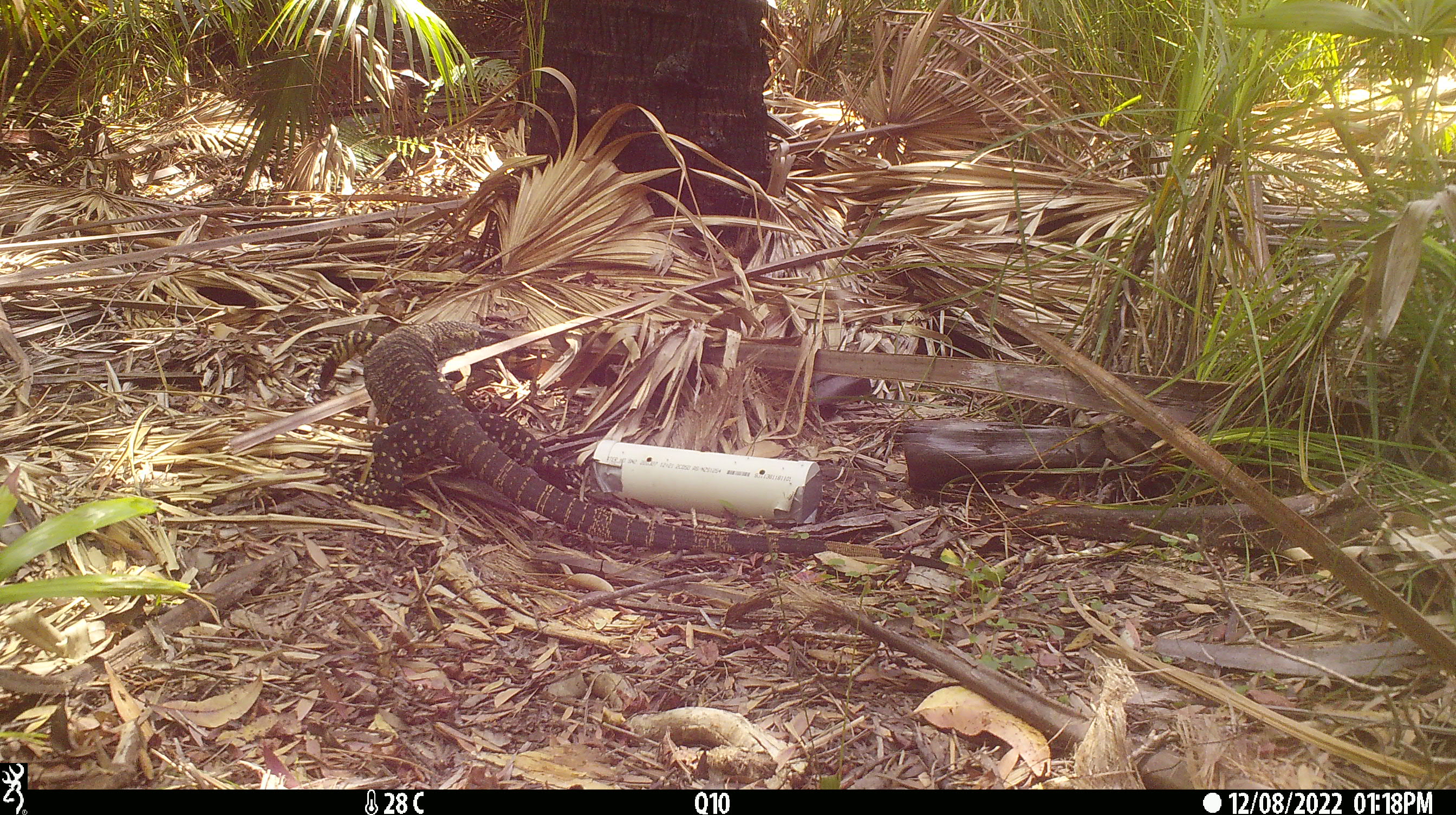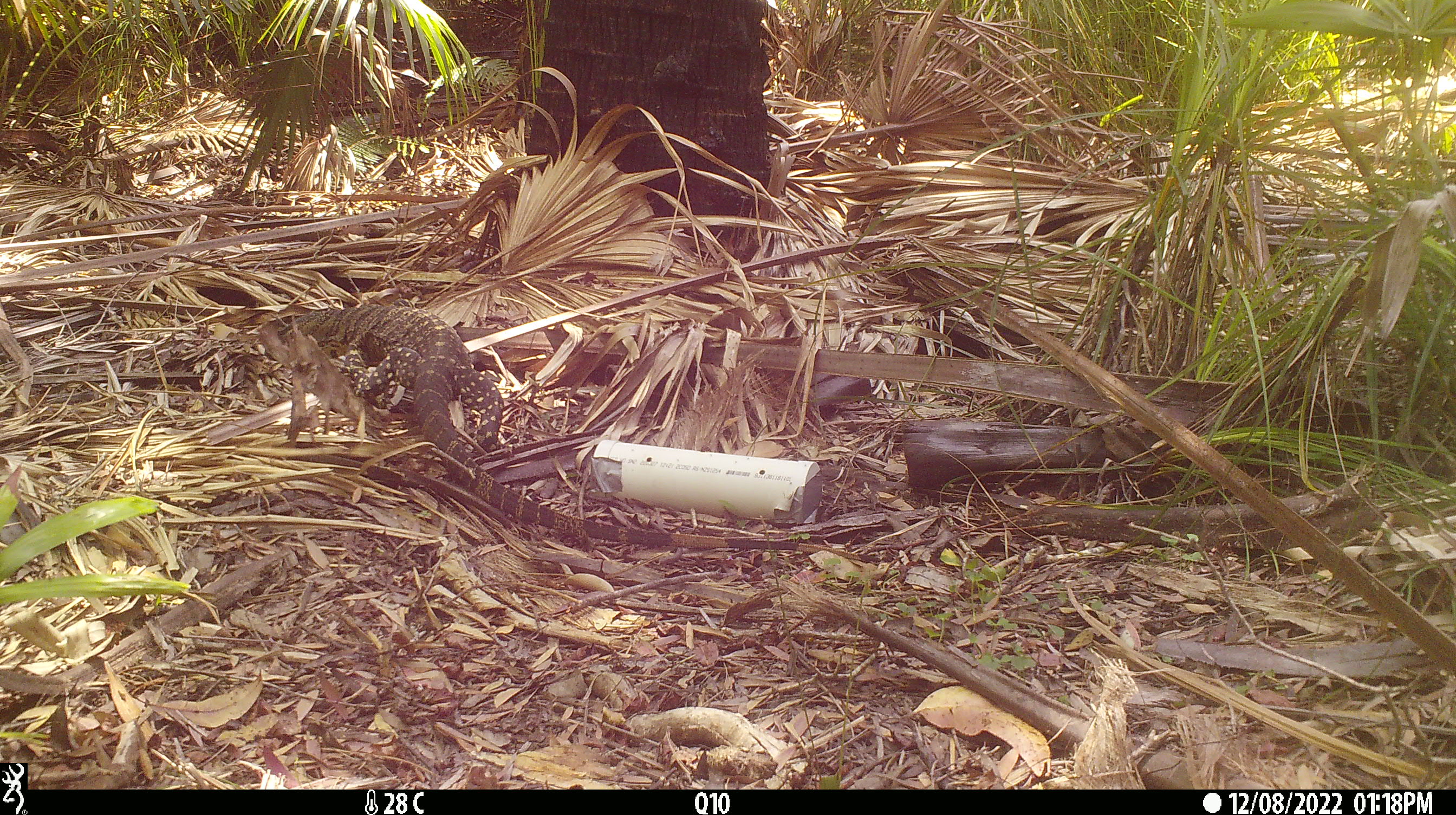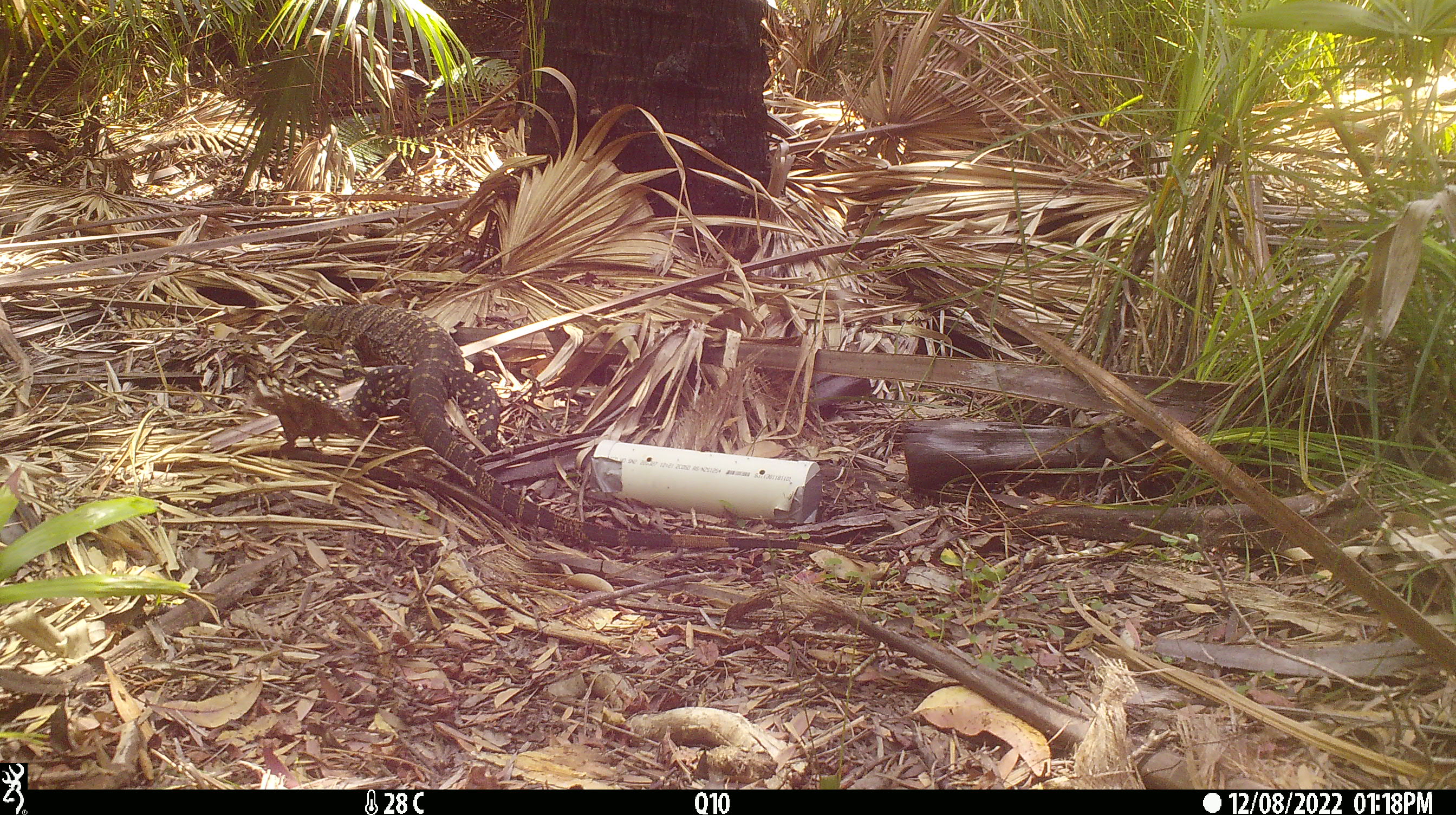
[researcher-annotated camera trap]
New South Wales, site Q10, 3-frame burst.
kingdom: Animalia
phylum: Chordata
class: Reptilia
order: Squamata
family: Varanidae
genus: Varanus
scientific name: Varanus varius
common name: lace monitor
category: goanna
Goanna (lace monitor) (Varanus varius).